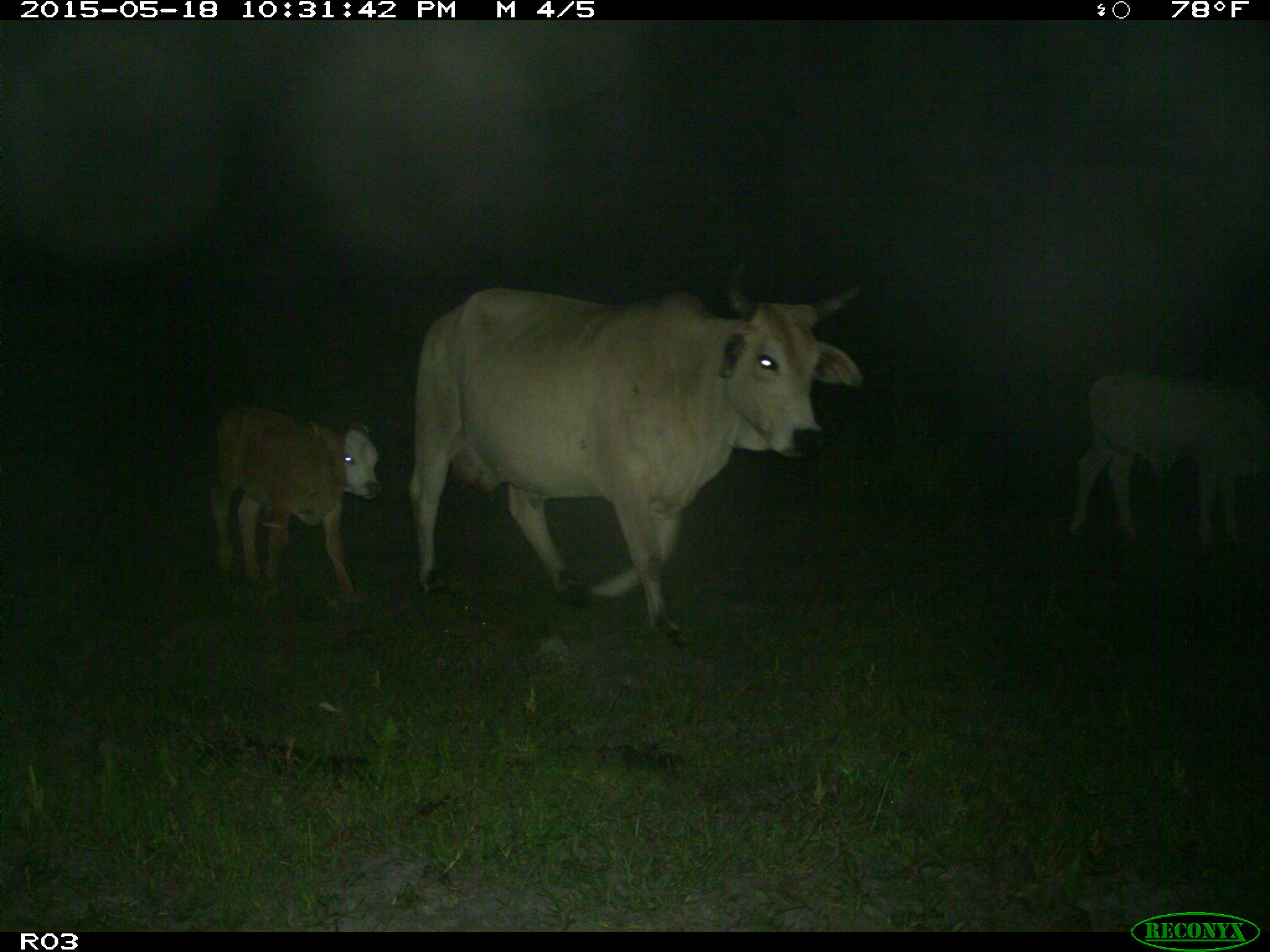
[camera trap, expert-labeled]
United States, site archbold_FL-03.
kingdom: Animalia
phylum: Chordata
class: Mammalia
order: Artiodactyla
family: Bovidae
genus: Bos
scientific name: Bos taurus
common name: domestic cow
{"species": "Bos taurus (domestic cow)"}